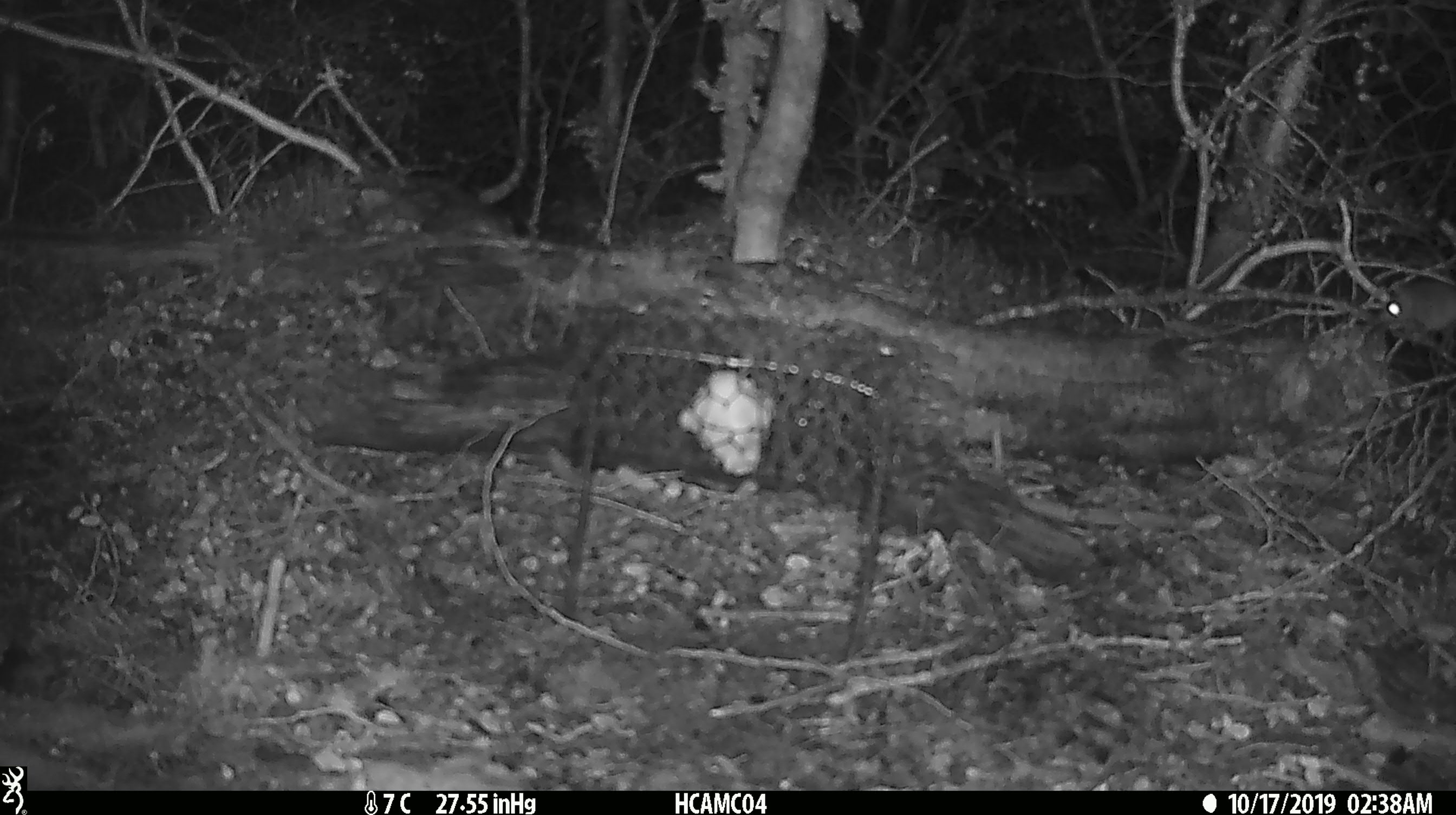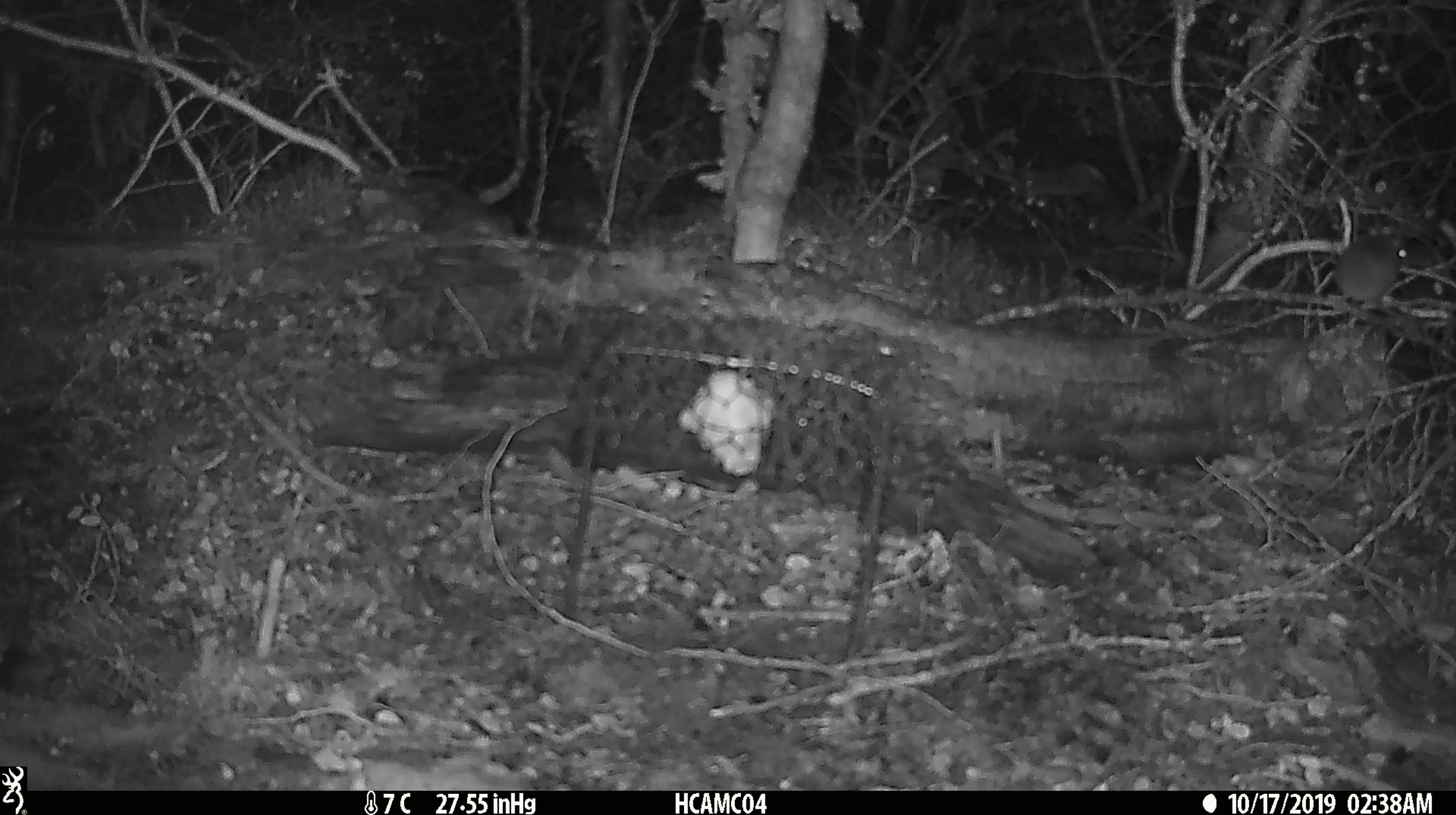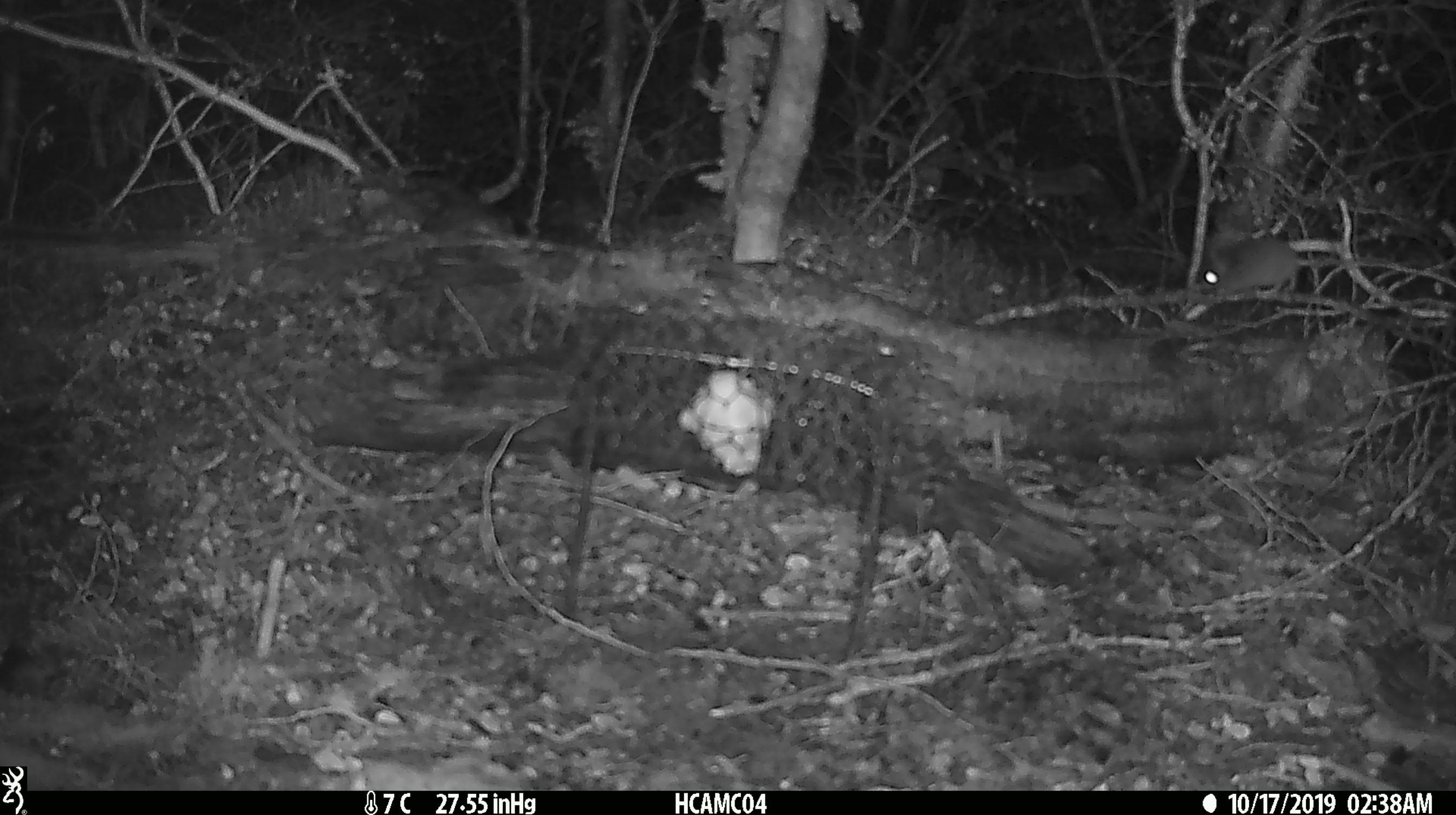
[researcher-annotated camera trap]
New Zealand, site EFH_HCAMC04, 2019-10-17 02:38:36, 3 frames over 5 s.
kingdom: Animalia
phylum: Chordata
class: Mammalia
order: Rodentia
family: Muridae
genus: Mus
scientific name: Mus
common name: mouse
Mouse (Mus).